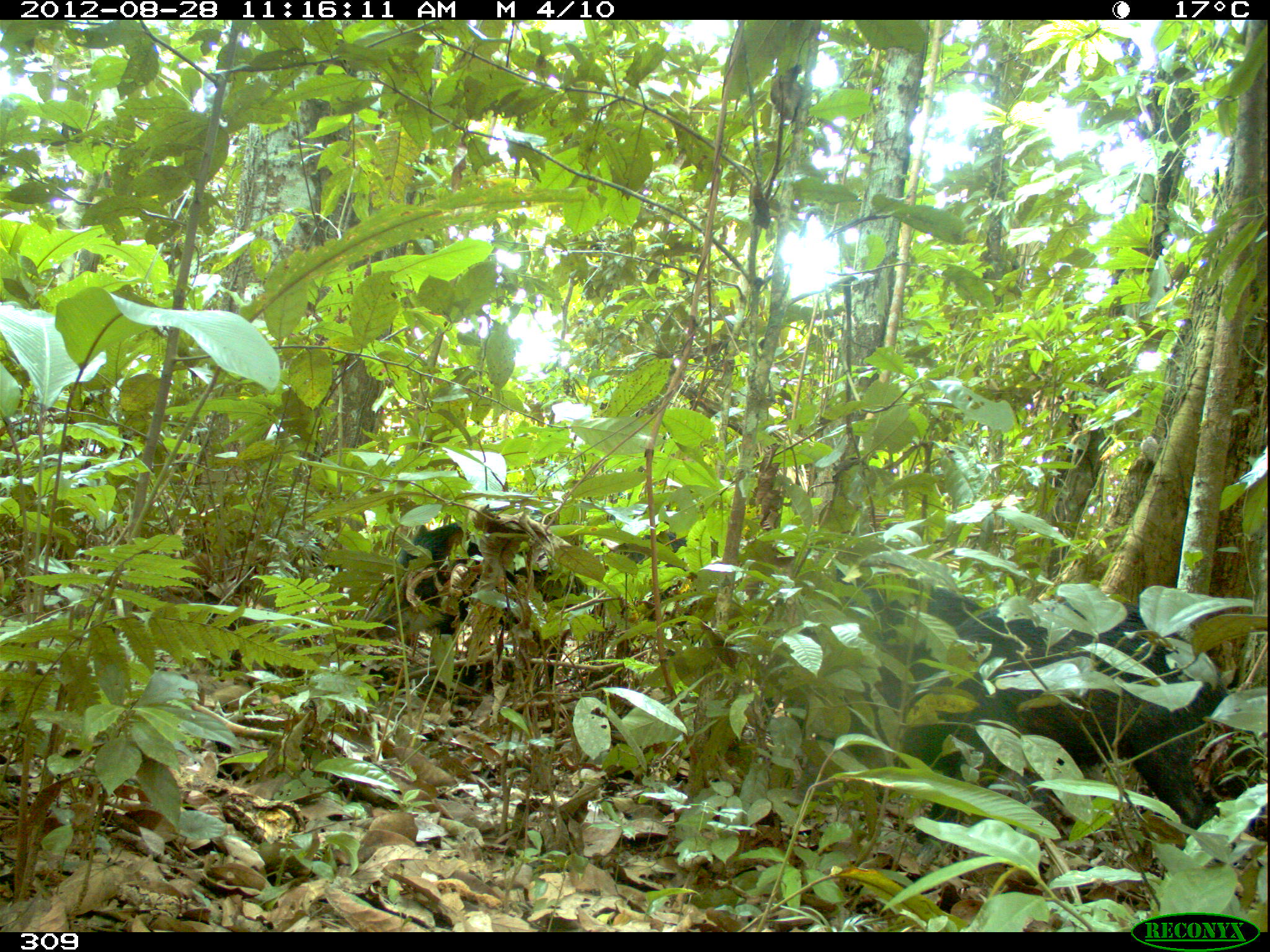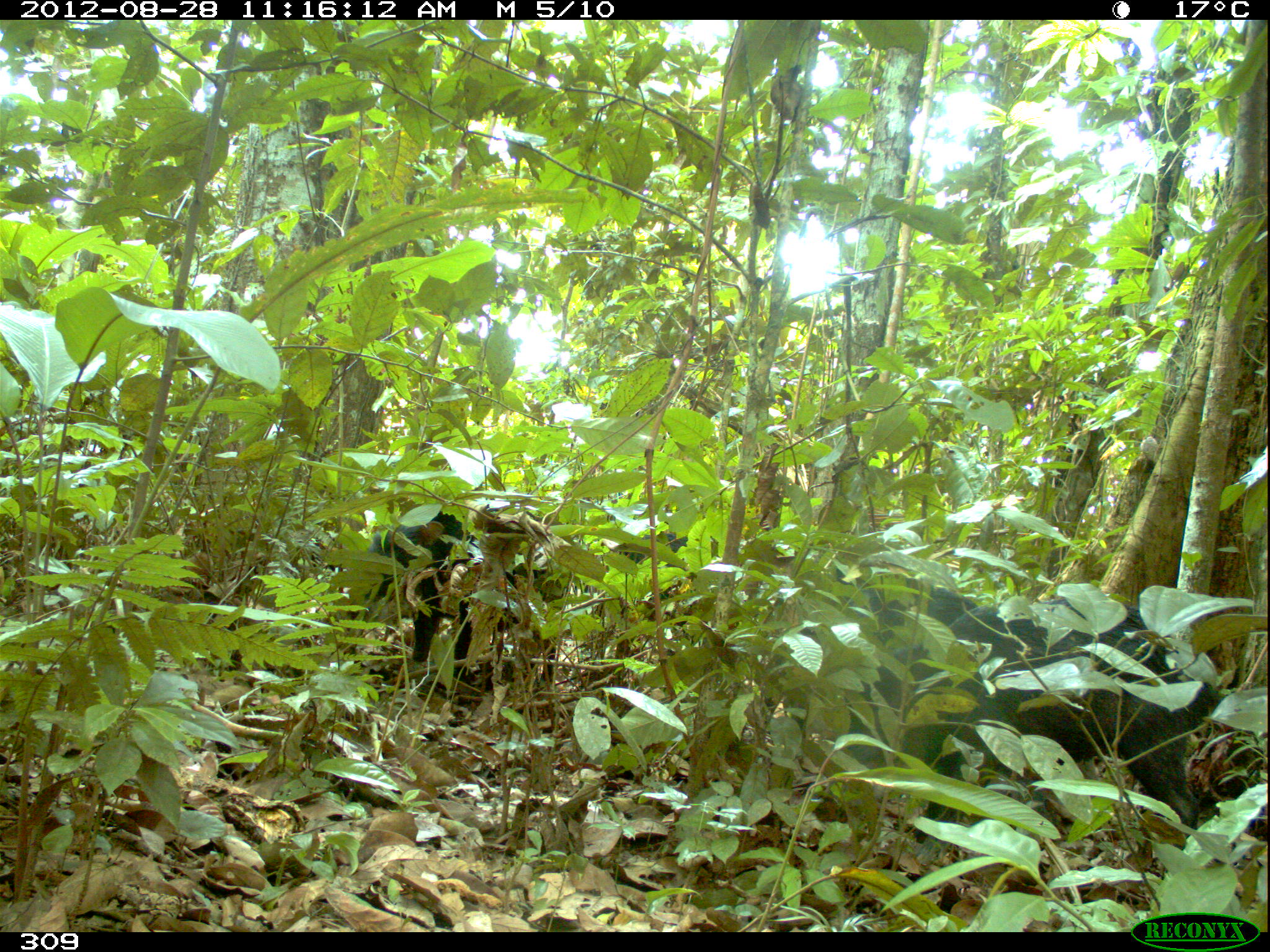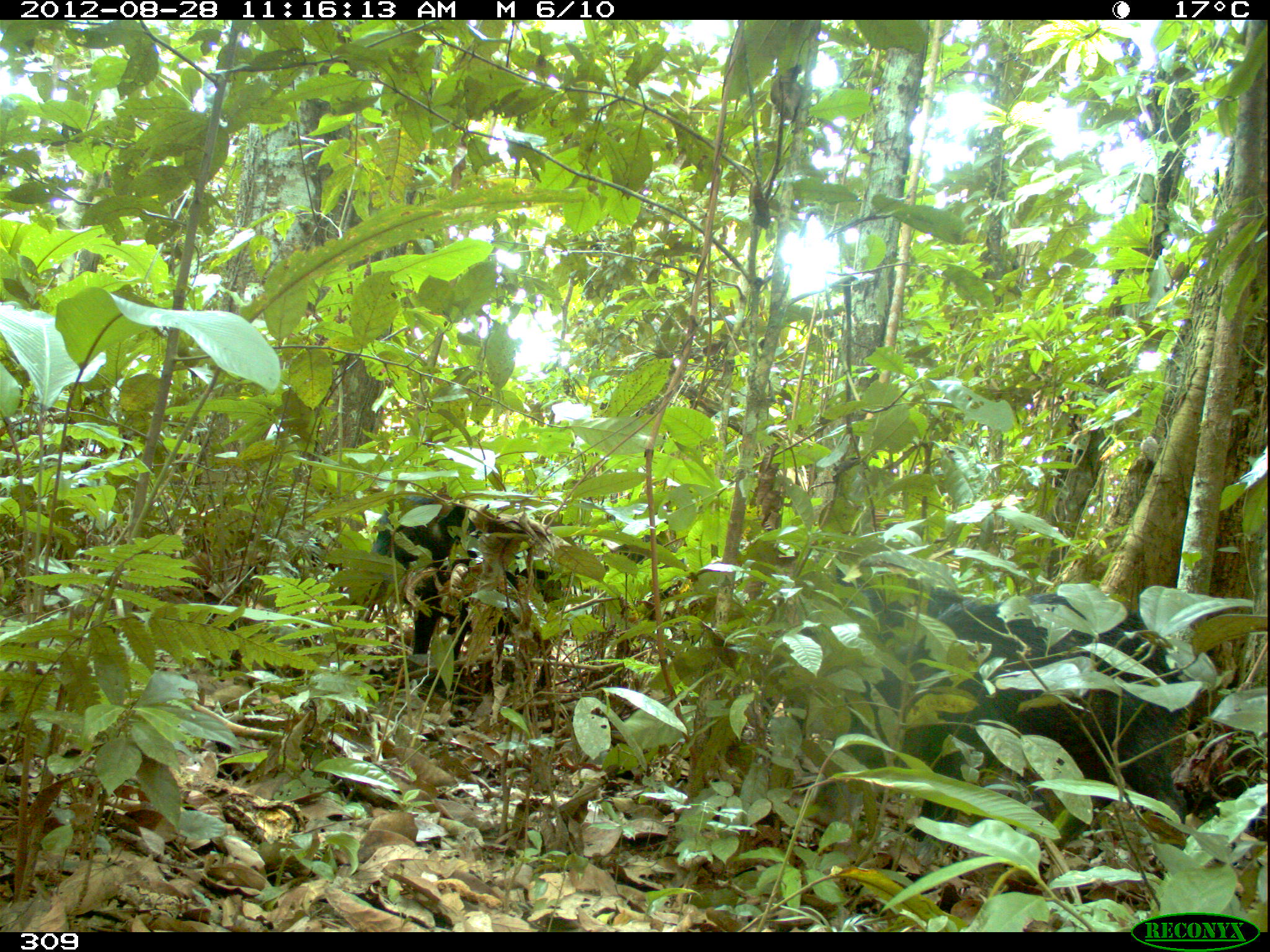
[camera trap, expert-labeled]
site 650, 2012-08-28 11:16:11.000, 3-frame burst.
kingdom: Animalia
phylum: Chordata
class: Mammalia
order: Artiodactyla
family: Tayassuidae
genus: Tayassu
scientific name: Tayassu pecari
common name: white-lipped peccary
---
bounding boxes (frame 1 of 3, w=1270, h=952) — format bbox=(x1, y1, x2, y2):
tayassu pecari: bbox=(895, 603, 1221, 843); bbox=(353, 519, 599, 713); bbox=(795, 558, 987, 758); bbox=(596, 531, 724, 684)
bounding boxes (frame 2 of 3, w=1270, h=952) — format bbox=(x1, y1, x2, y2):
tayassu pecari: bbox=(911, 599, 1224, 844); bbox=(733, 568, 978, 770); bbox=(340, 508, 572, 689); bbox=(583, 531, 718, 660)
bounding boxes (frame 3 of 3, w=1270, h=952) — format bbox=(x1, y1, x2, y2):
tayassu pecari: bbox=(793, 591, 1193, 843); bbox=(365, 492, 568, 696); bbox=(800, 566, 968, 692)